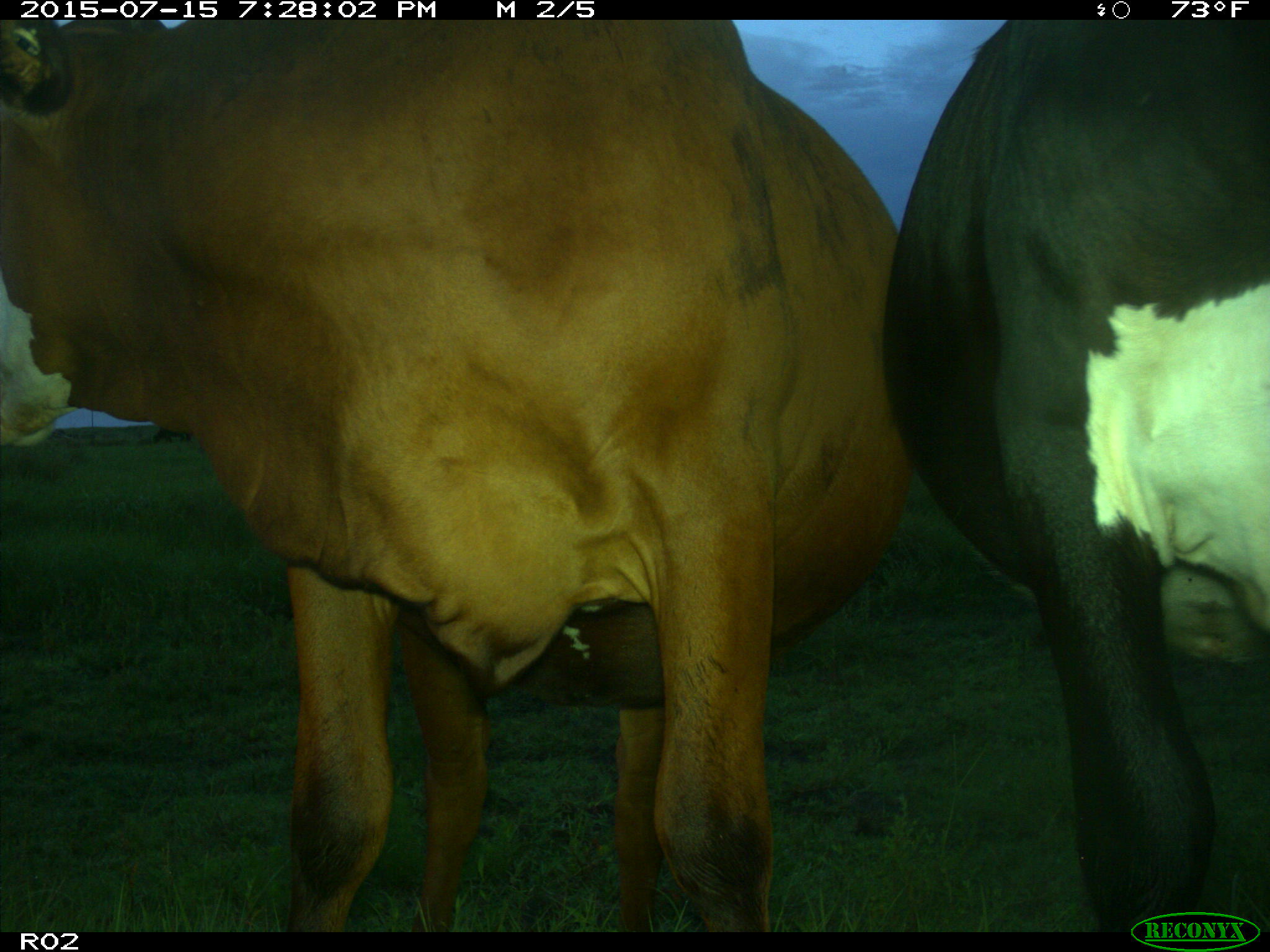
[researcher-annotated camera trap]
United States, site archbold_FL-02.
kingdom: Animalia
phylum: Chordata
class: Mammalia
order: Artiodactyla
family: Bovidae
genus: Bos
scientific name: Bos taurus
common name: domestic cow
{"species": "Bos taurus (domestic cow)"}